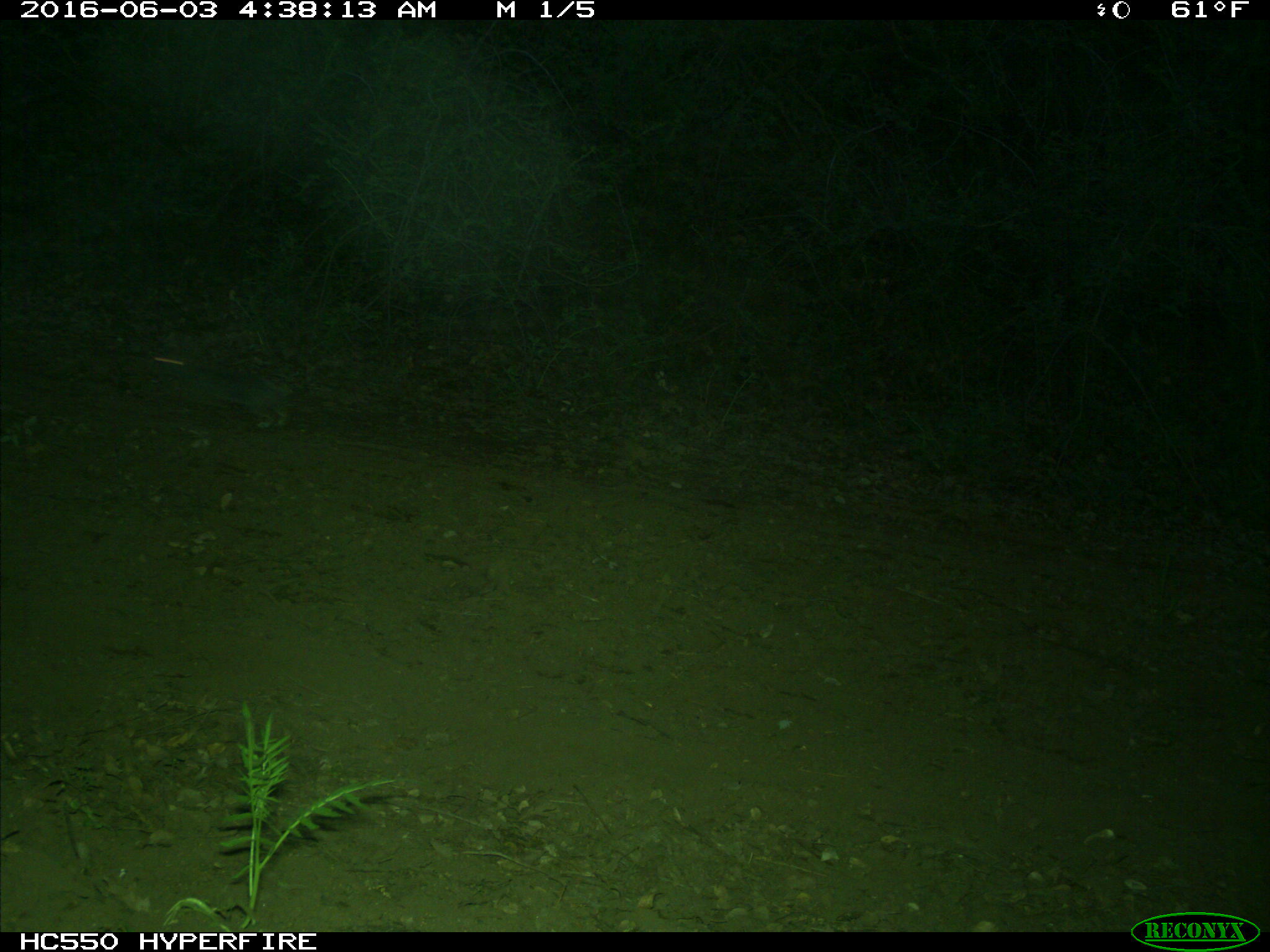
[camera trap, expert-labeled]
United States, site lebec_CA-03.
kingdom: Animalia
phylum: Chordata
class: Mammalia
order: Lagomorpha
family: Leporidae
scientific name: Leporidae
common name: rabbits and hares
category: unidentified rabbit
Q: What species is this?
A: Unidentified rabbit (rabbits and hares) (Leporidae).